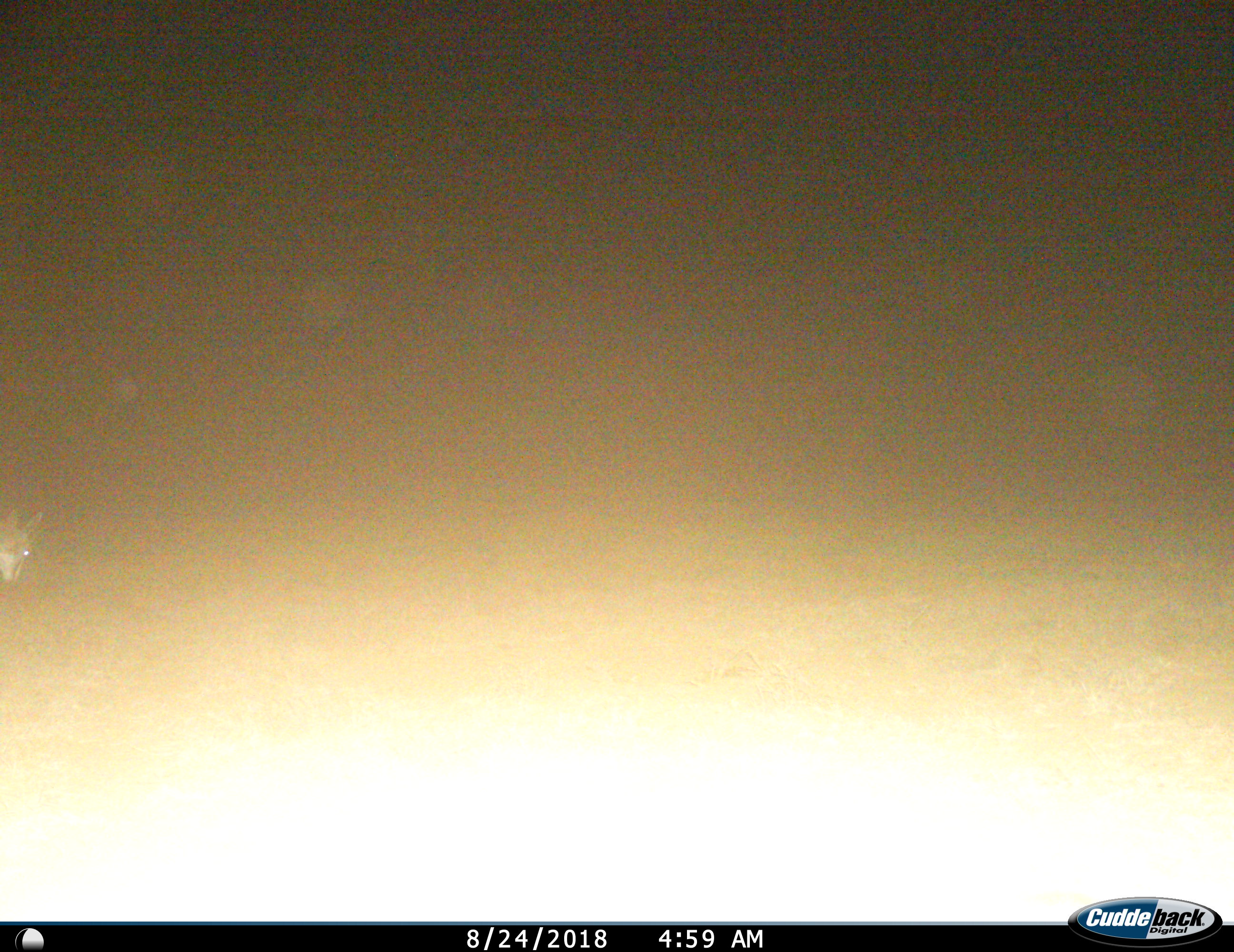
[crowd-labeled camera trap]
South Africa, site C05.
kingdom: Animalia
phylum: Chordata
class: Mammalia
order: Artiodactyla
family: Bovidae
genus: Antidorcas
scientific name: Antidorcas marsupialis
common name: springbok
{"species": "springbok (Antidorcas marsupialis)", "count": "1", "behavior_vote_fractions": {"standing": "20%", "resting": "0%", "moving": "60%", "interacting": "0%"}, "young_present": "0%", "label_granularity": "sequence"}